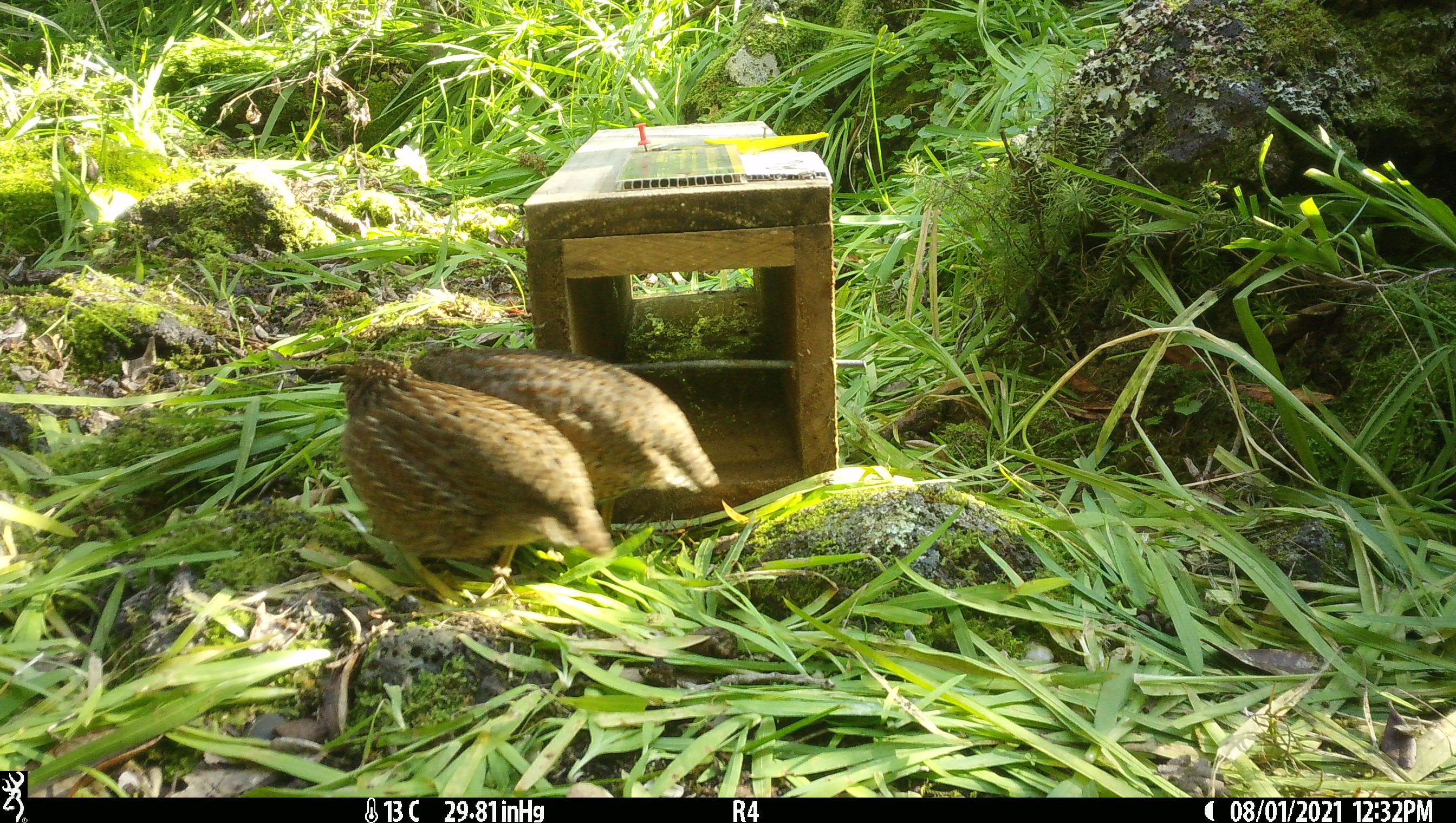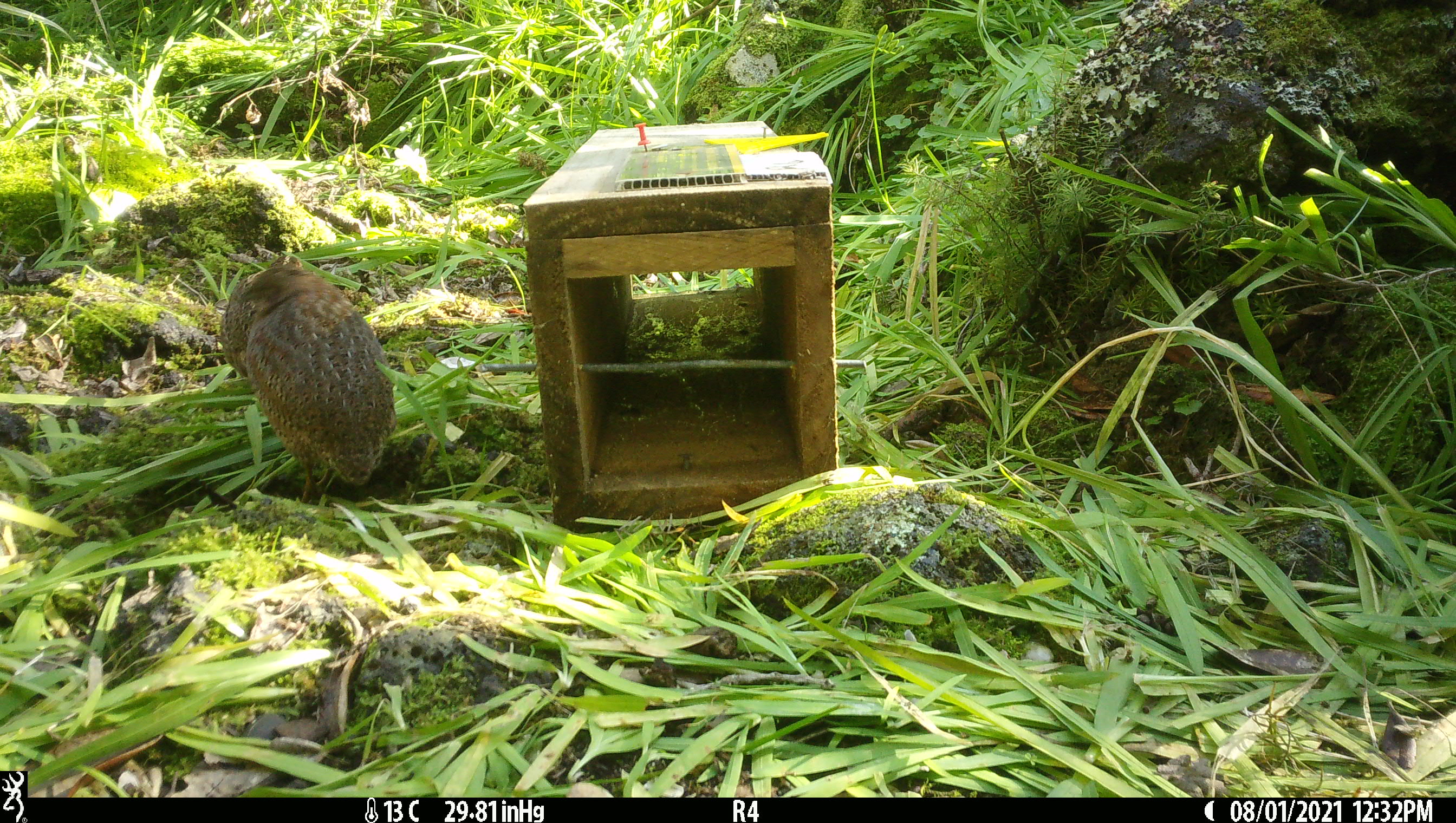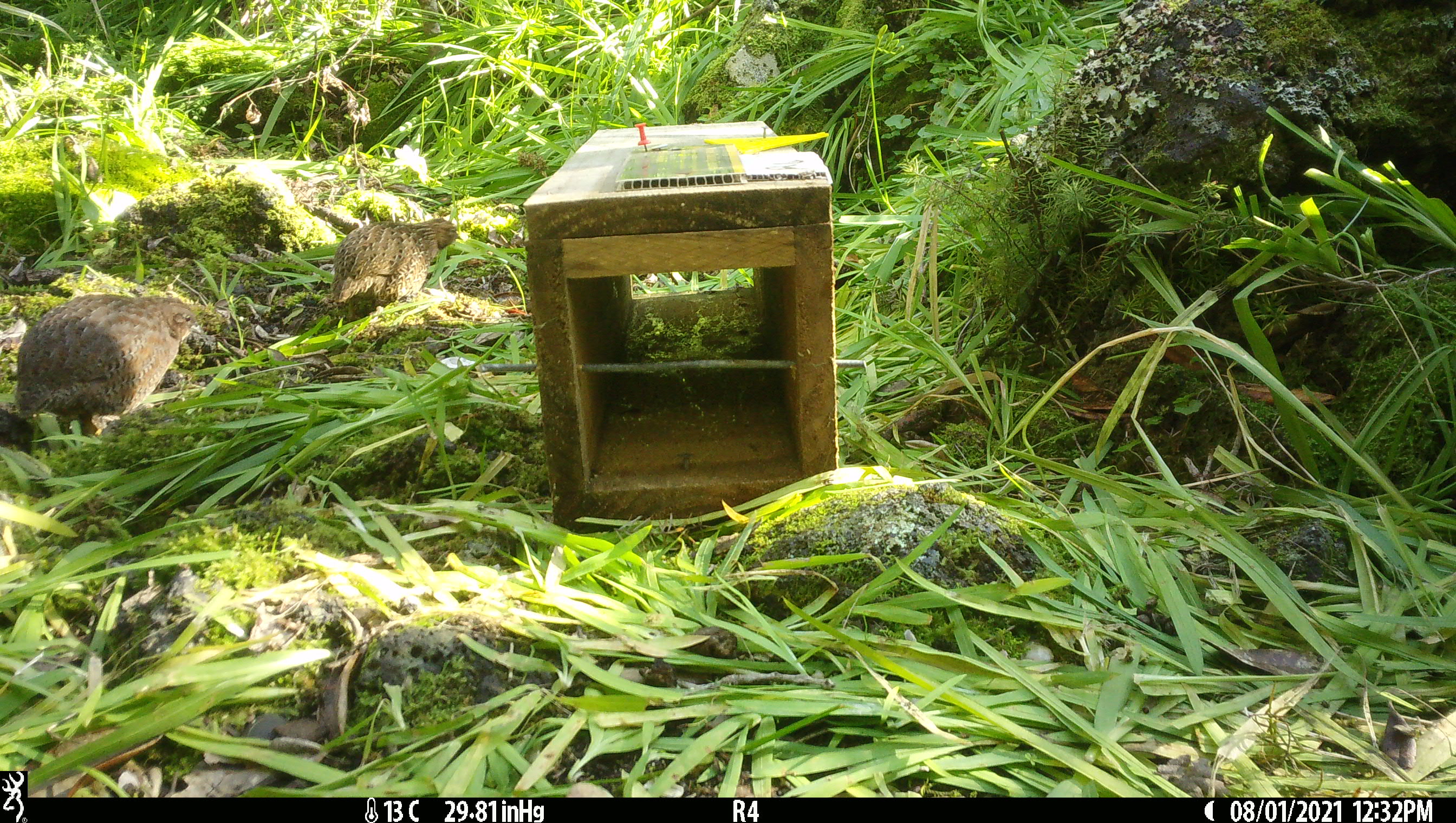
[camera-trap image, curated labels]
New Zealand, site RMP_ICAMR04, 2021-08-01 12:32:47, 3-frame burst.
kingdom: Animalia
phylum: Chordata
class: Aves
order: Galliformes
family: Phasianidae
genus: Synoicus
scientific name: Synoicus ypsilophorus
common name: brown quail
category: quail brown